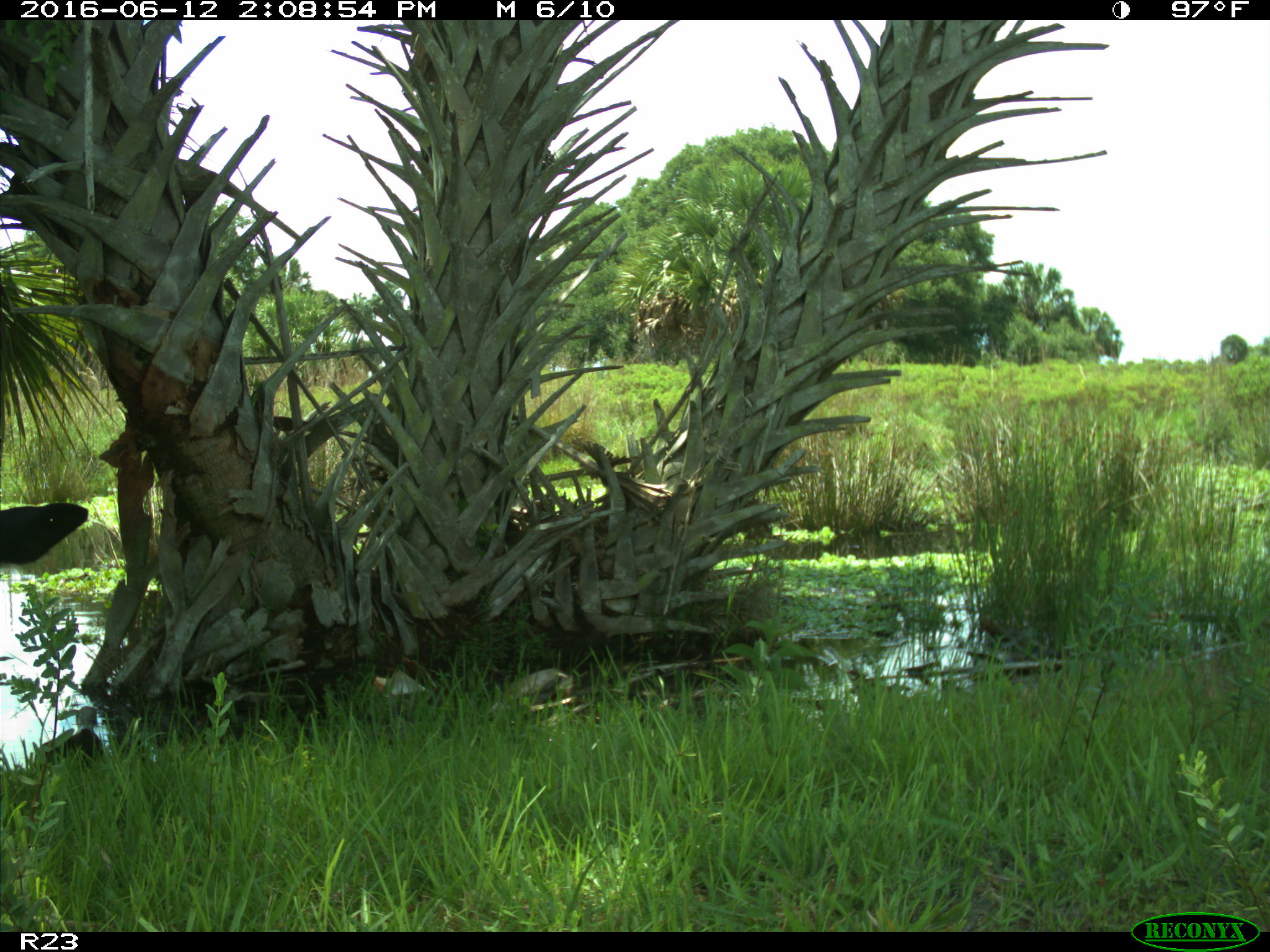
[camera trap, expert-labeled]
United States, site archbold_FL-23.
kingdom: Animalia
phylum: Chordata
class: Mammalia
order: Artiodactyla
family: Bovidae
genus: Bos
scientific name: Bos taurus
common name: domestic cow